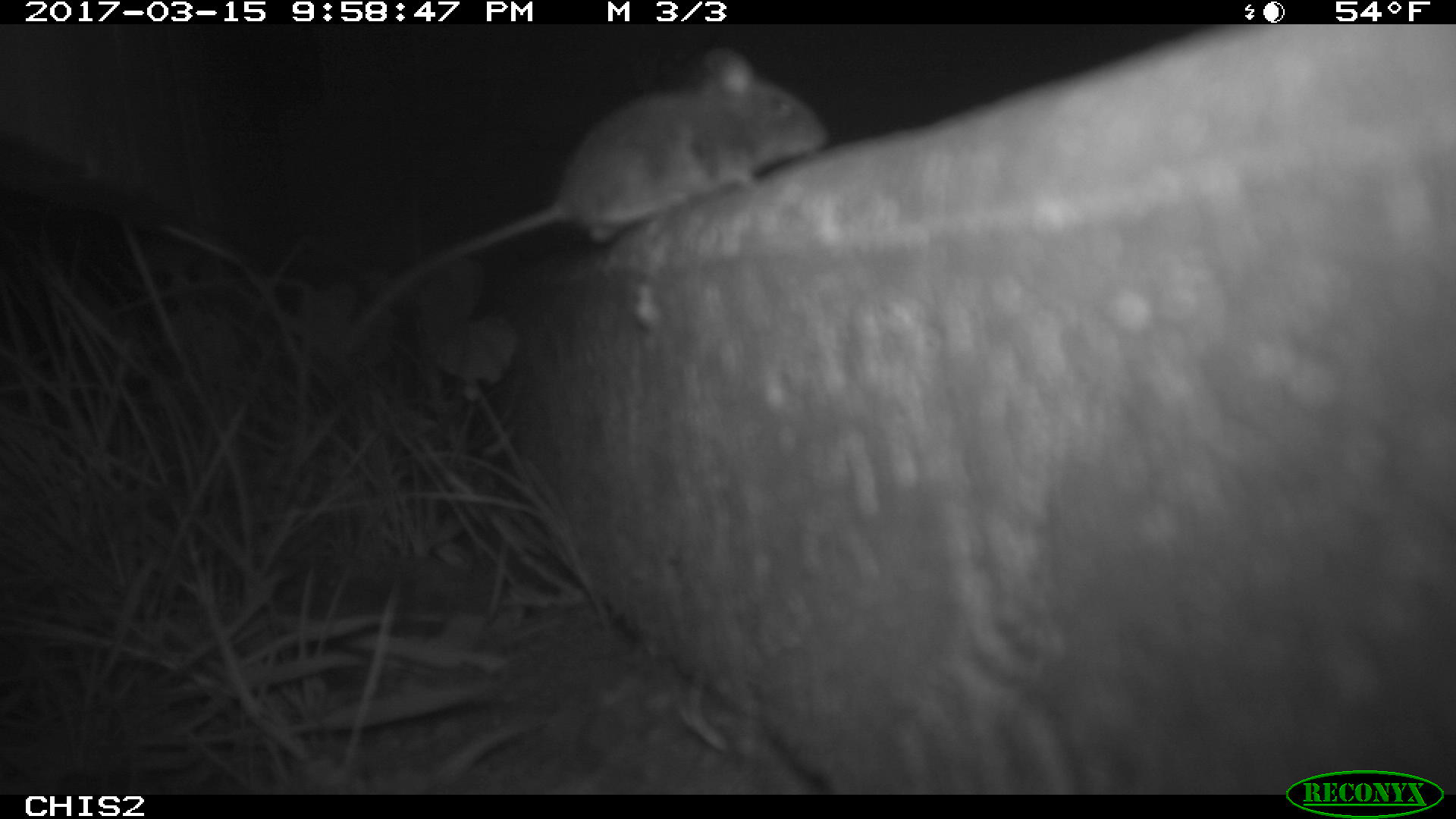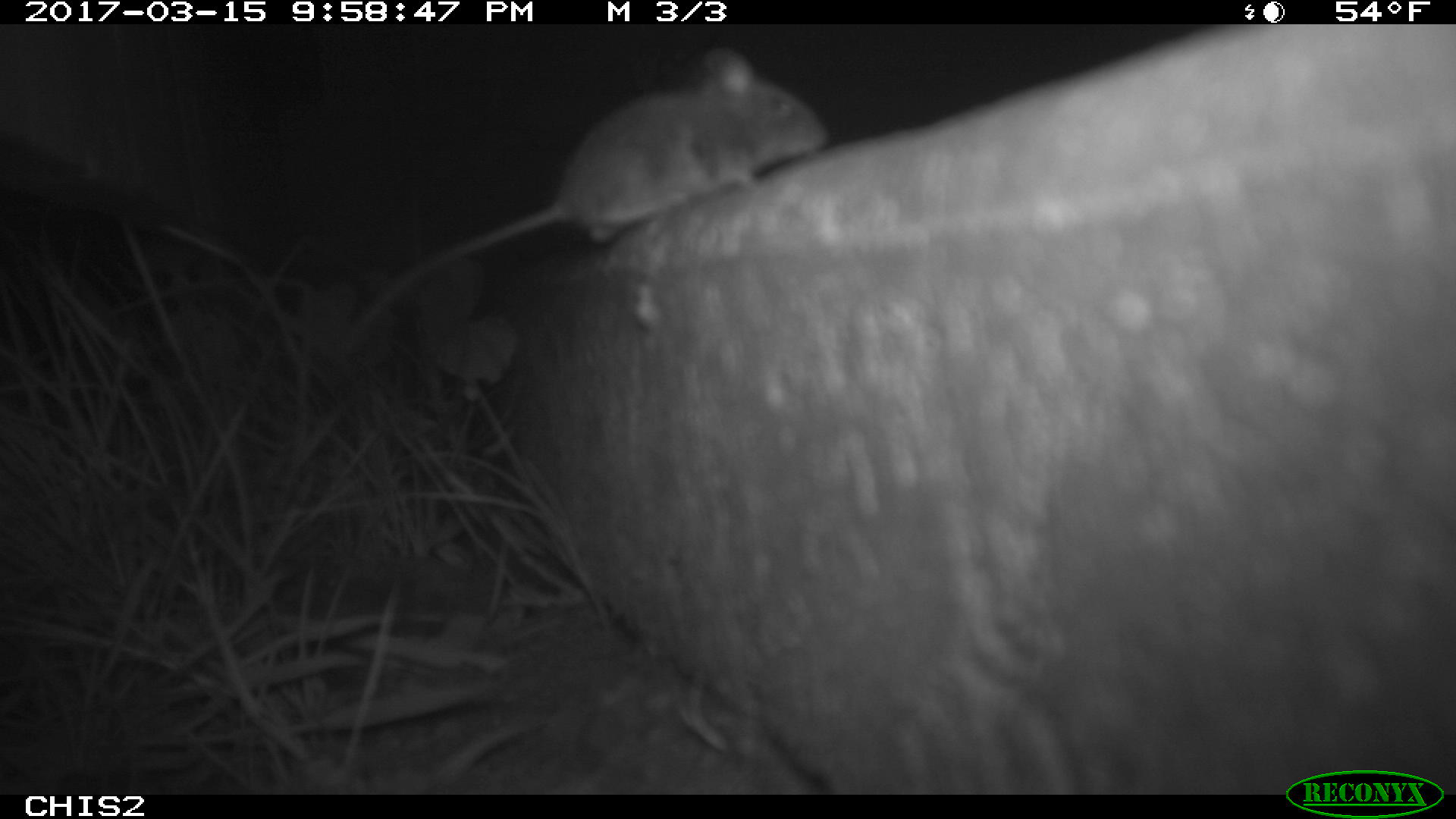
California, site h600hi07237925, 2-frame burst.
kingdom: Animalia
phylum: Chordata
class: Mammalia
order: Rodentia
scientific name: Rodentia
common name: rodent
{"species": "rodent (Rodentia)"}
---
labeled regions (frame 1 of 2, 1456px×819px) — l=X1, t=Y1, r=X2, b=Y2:
rodent: l=329, t=49, r=831, b=360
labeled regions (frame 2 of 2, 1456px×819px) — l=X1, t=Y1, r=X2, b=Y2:
rodent: l=359, t=47, r=830, b=322